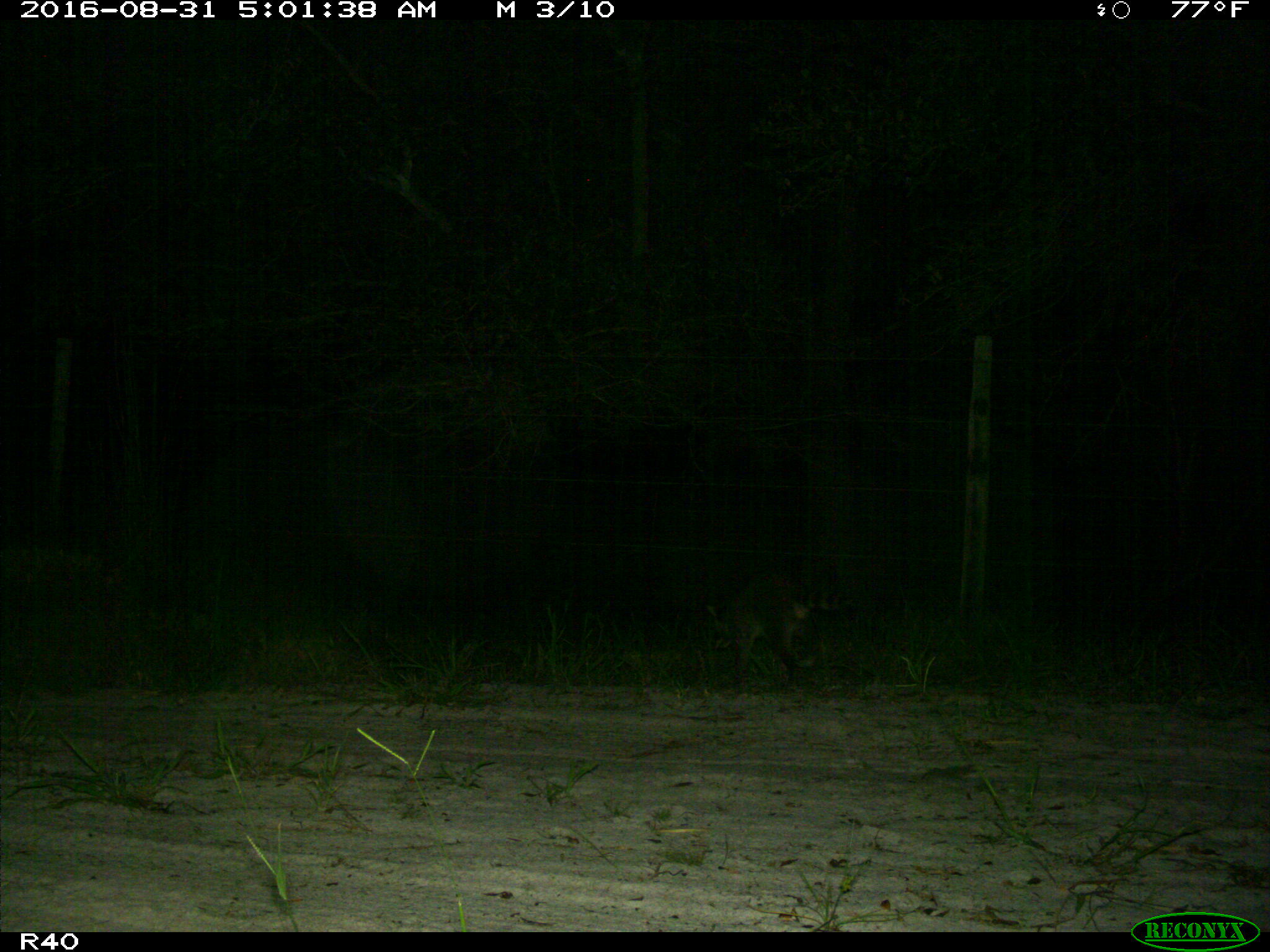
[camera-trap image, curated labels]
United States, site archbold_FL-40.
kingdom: Animalia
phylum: Chordata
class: Mammalia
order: Carnivora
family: Procyonidae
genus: Procyon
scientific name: Procyon lotor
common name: common raccoon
Procyon lotor (common raccoon).